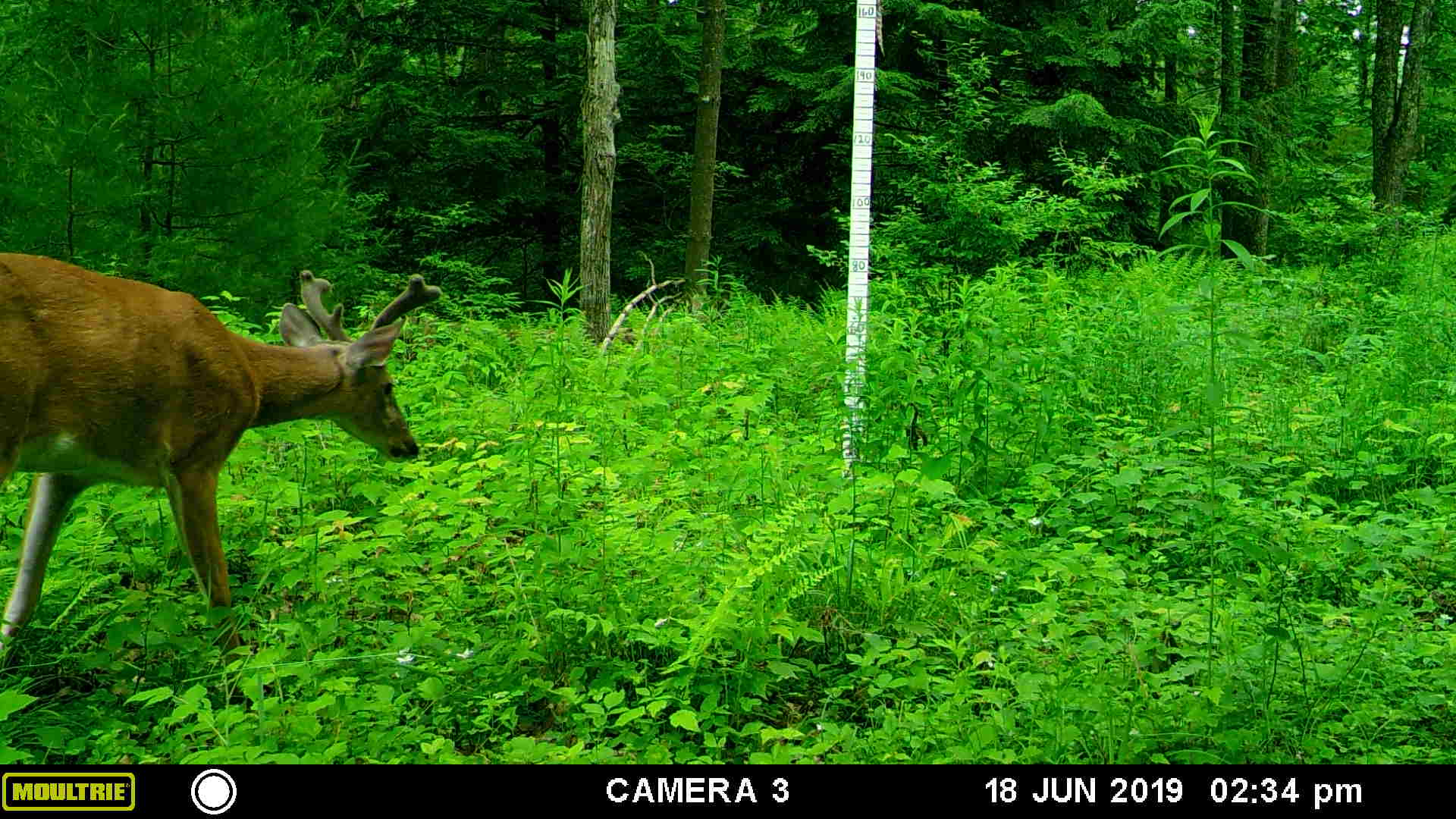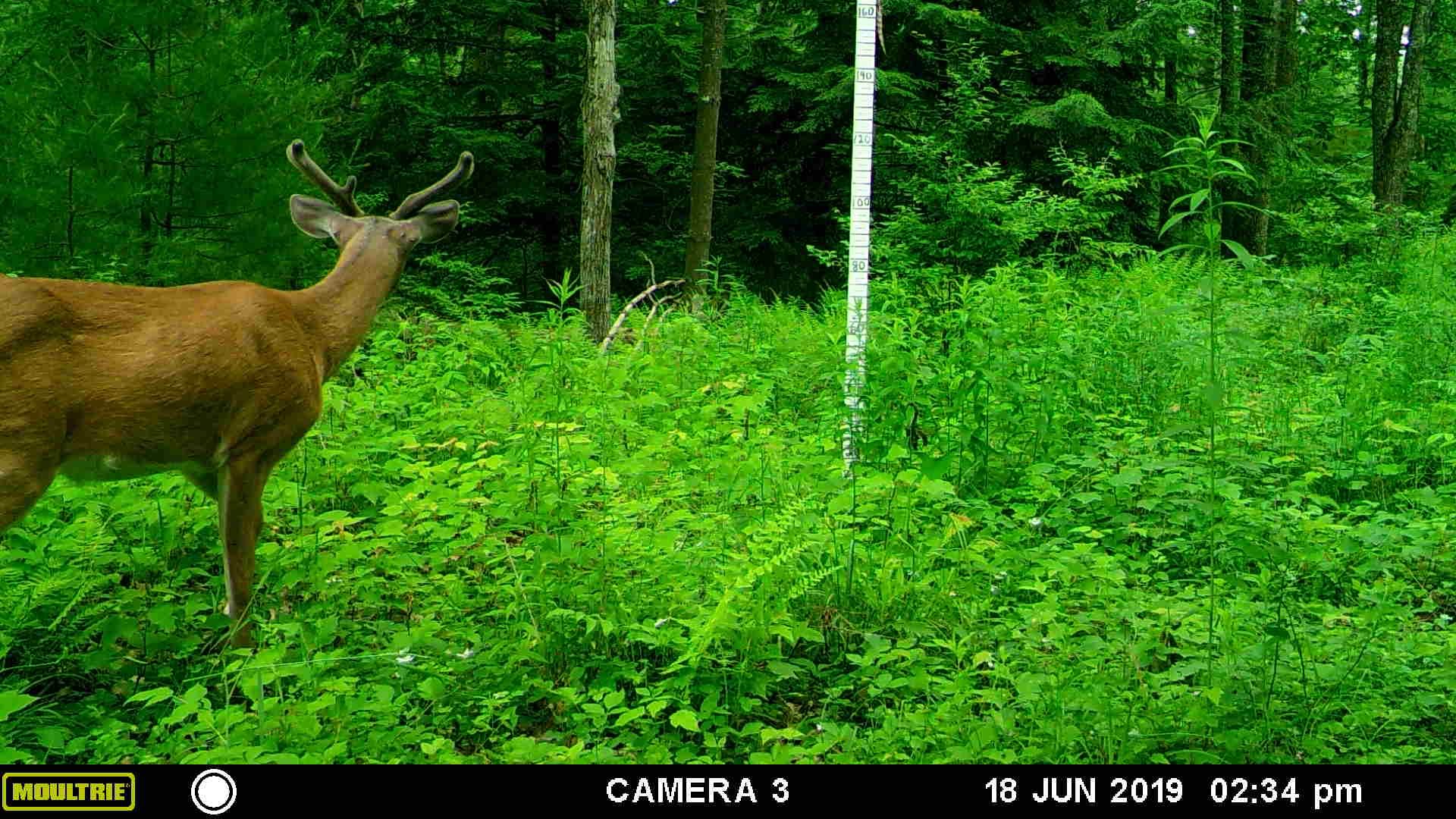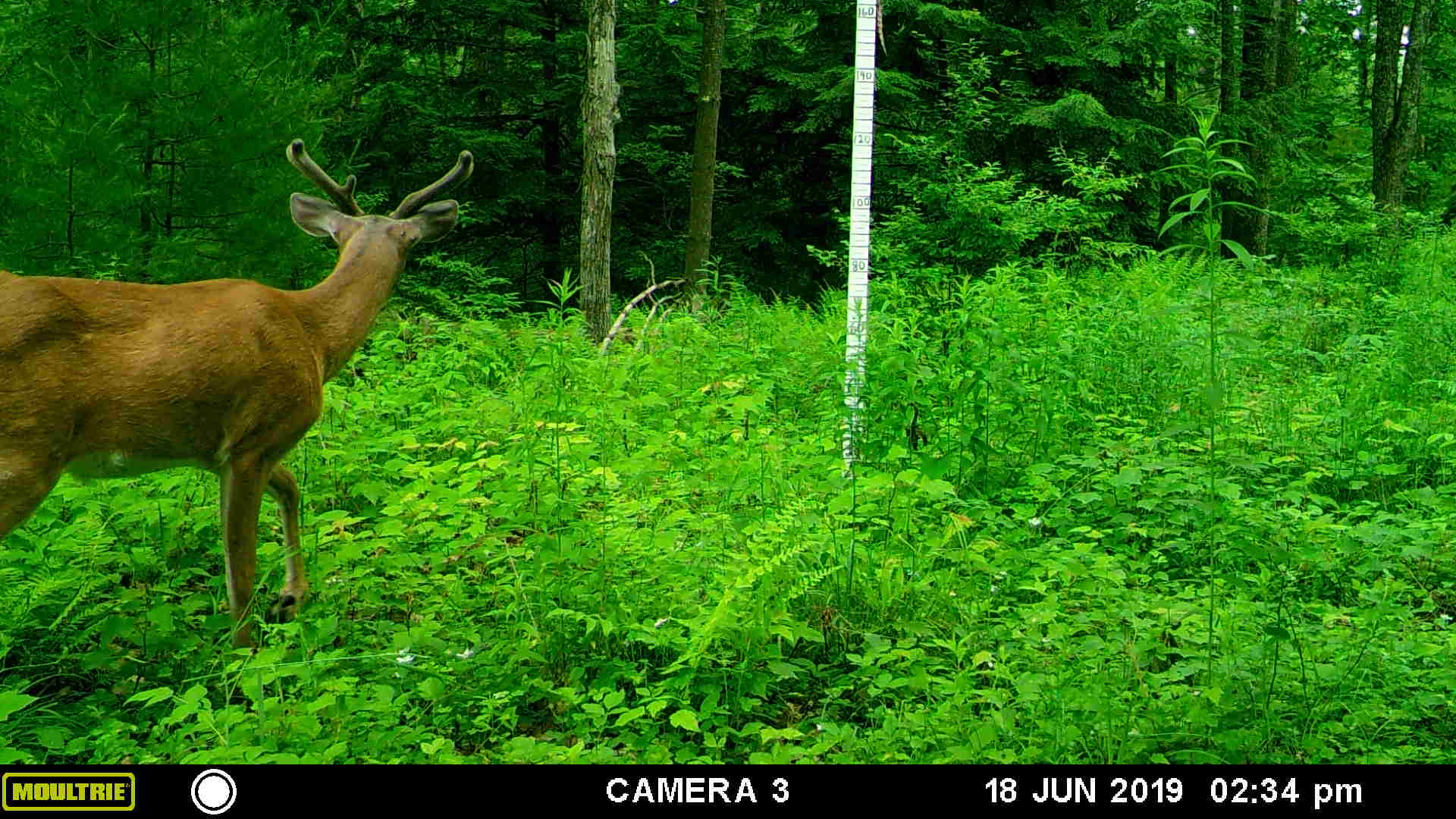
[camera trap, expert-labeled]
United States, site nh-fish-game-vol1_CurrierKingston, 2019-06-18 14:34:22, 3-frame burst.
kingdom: Animalia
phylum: Chordata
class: Mammalia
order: Artiodactyla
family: Cervidae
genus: Odocoileus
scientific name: Odocoileus virginianus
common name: white-tailed deer